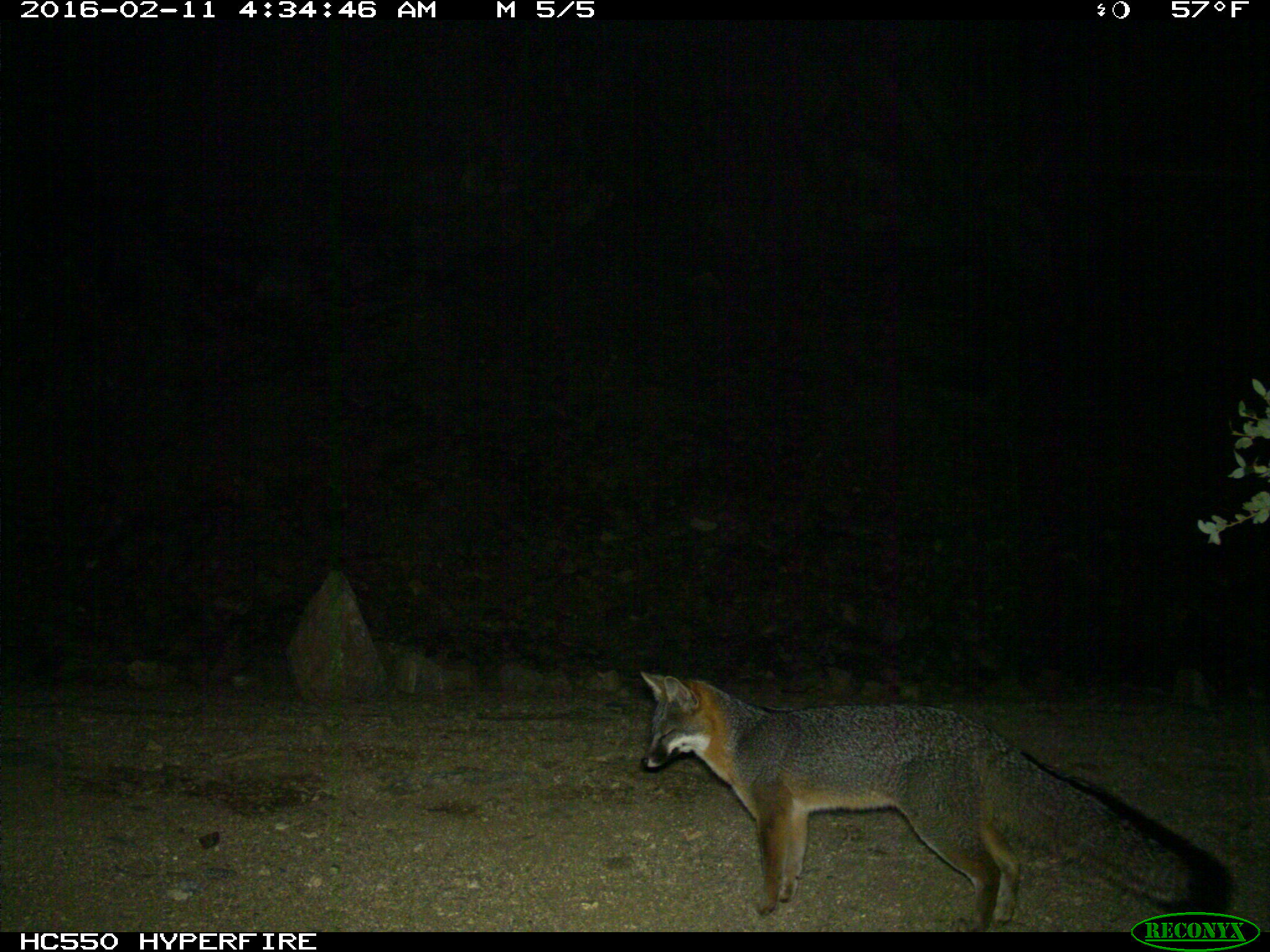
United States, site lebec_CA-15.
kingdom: Animalia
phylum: Chordata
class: Mammalia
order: Carnivora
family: Canidae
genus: Urocyon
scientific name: Urocyon cinereoargenteus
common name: gray fox